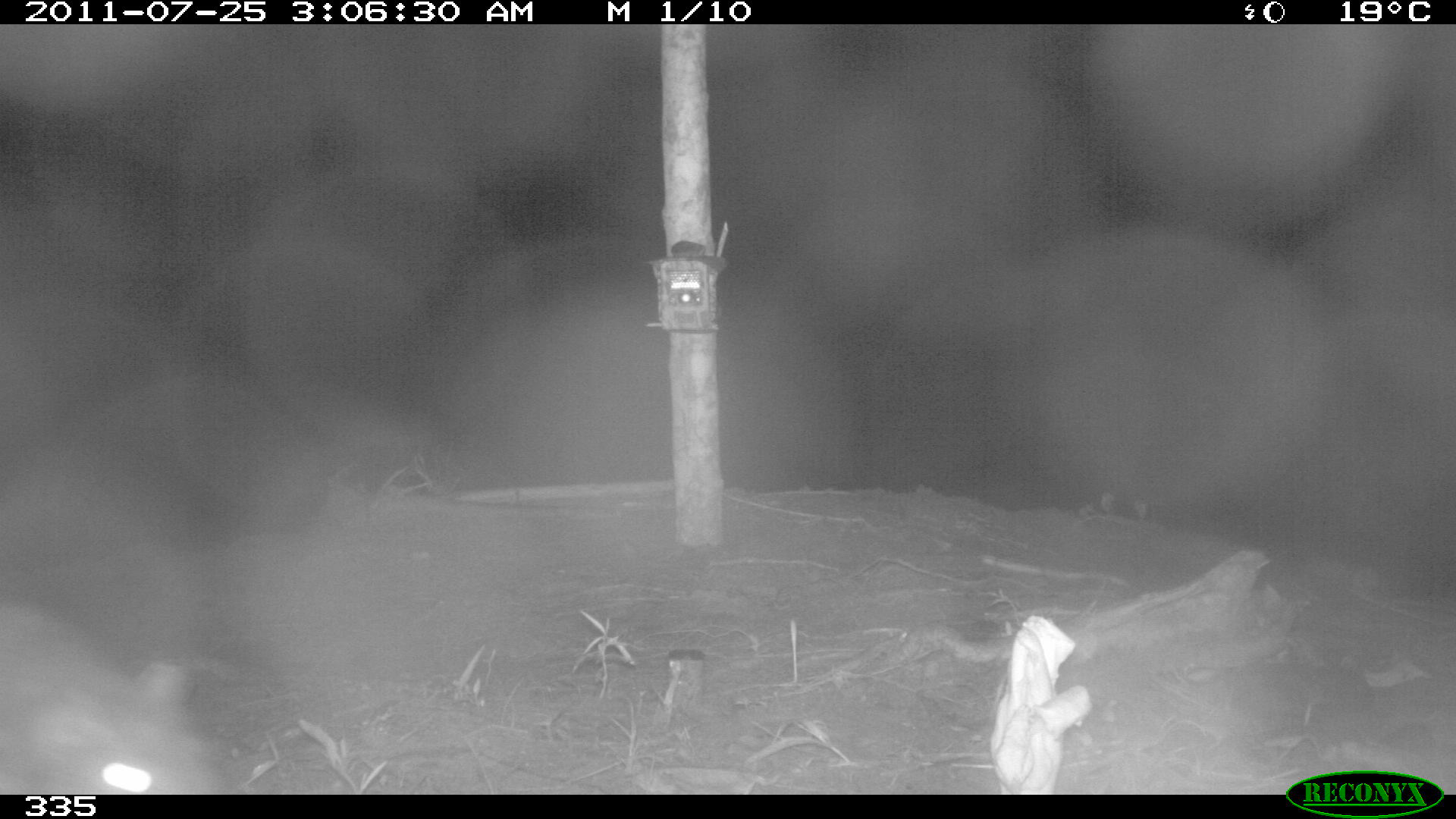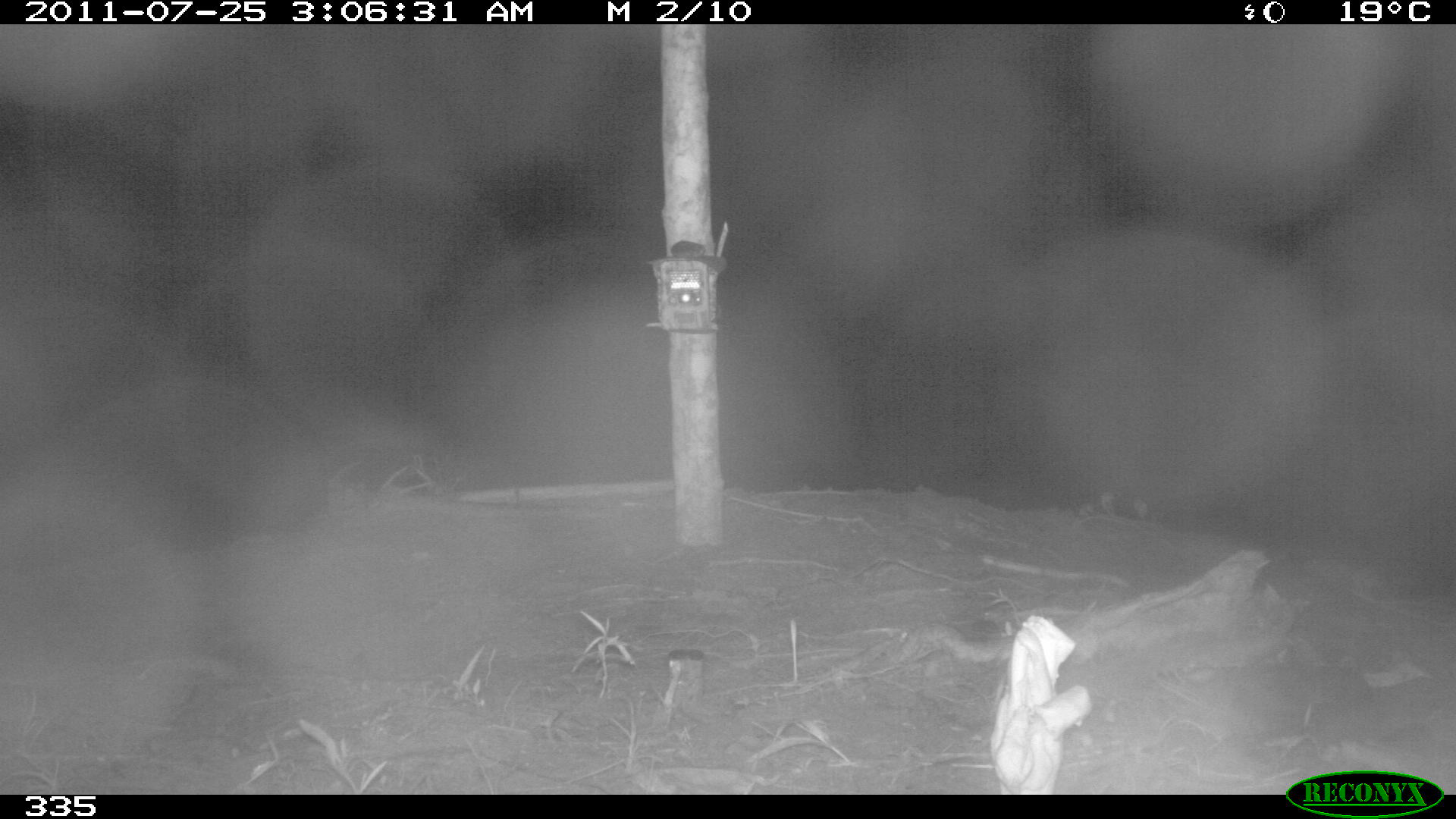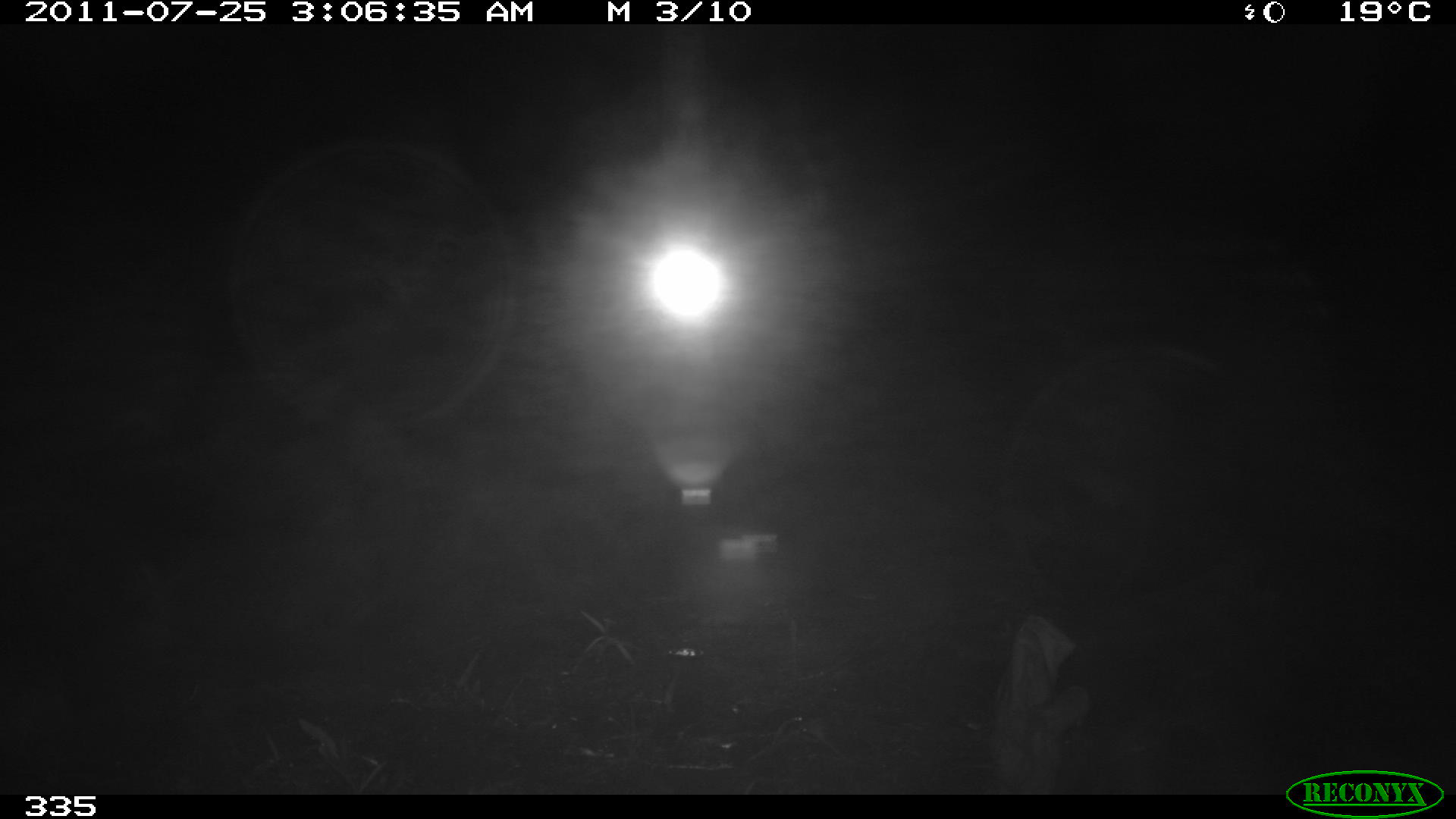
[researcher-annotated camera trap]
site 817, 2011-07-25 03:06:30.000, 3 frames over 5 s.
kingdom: Animalia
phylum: Chordata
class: Mammalia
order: Rodentia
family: Cuniculidae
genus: Cuniculus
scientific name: Cuniculus paca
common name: spotted paca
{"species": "Cuniculus paca (spotted paca)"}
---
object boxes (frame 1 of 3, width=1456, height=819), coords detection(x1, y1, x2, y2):
cuniculus paca: detection(0, 594, 230, 795)